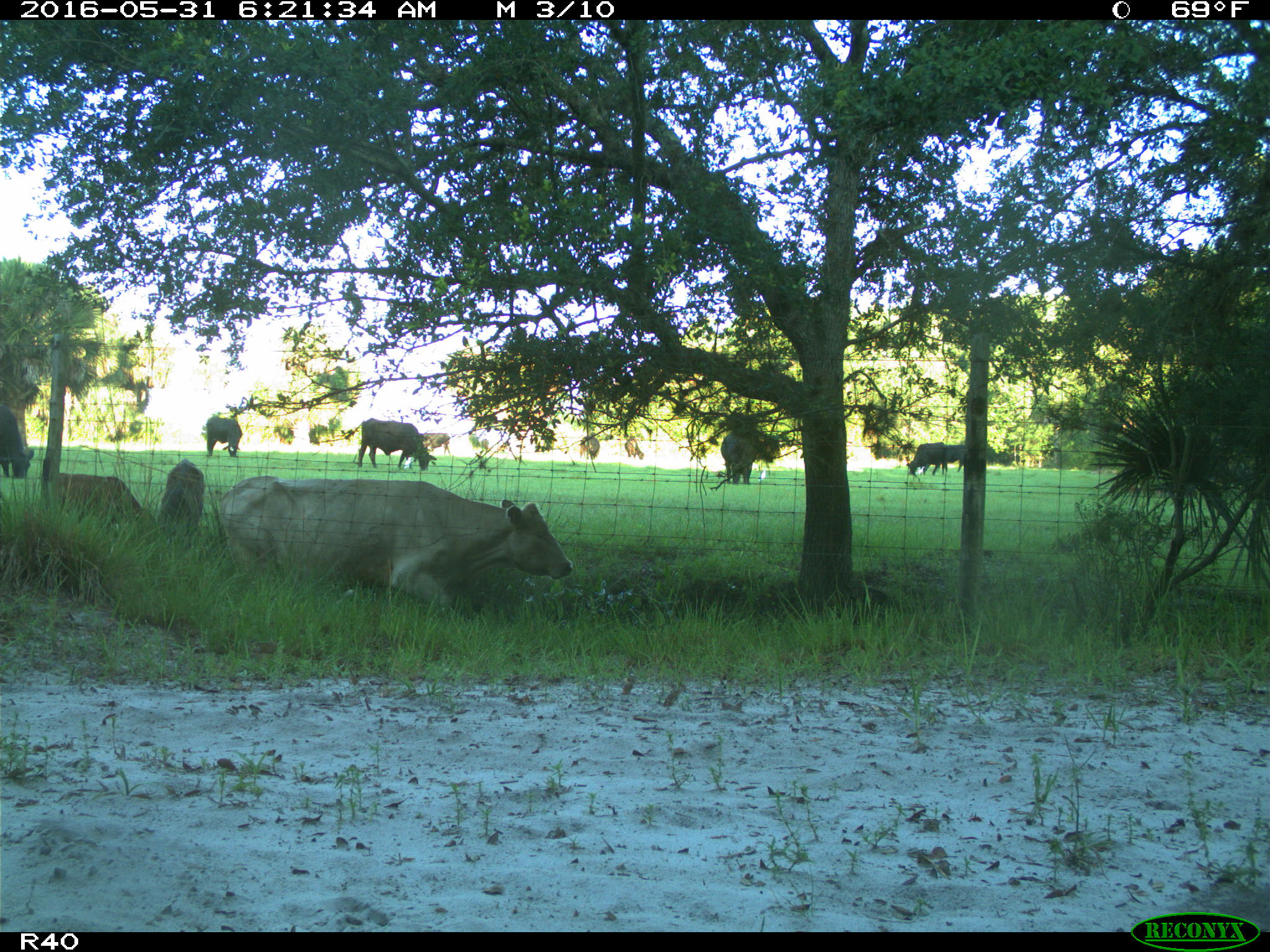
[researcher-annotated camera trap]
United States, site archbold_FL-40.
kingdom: Animalia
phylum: Chordata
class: Mammalia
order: Artiodactyla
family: Bovidae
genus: Bos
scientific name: Bos taurus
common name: domestic cow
Bos taurus (domestic cow).